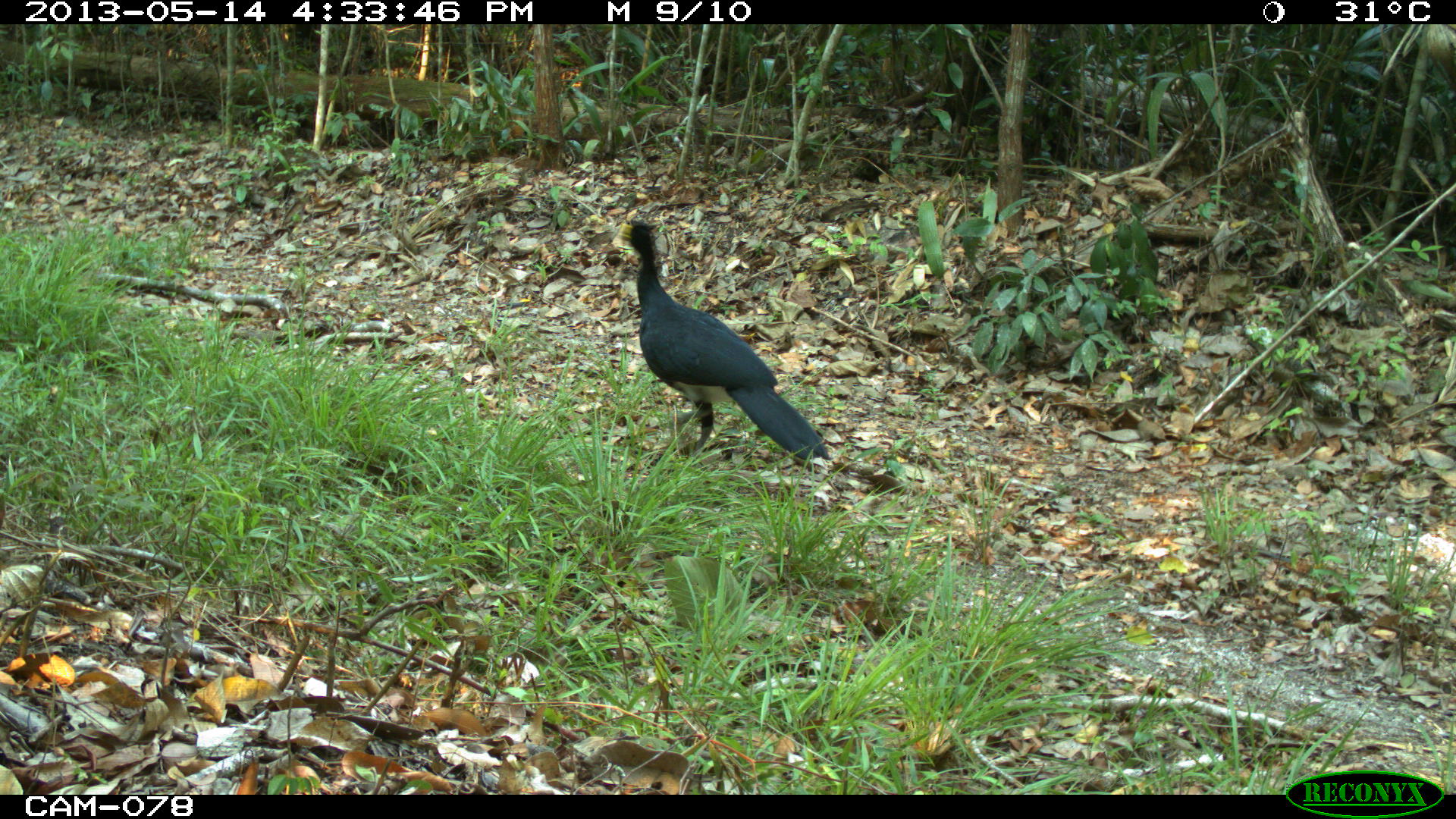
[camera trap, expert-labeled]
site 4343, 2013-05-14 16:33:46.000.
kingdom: Animalia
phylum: Chordata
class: Aves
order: Galliformes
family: Cracidae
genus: Crax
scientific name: Crax rubra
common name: great curassow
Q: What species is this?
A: Crax rubra (great curassow).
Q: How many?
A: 1.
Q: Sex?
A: Male.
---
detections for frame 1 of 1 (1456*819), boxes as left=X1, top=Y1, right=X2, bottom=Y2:
crax rubra: left=611, top=216, right=835, bottom=462